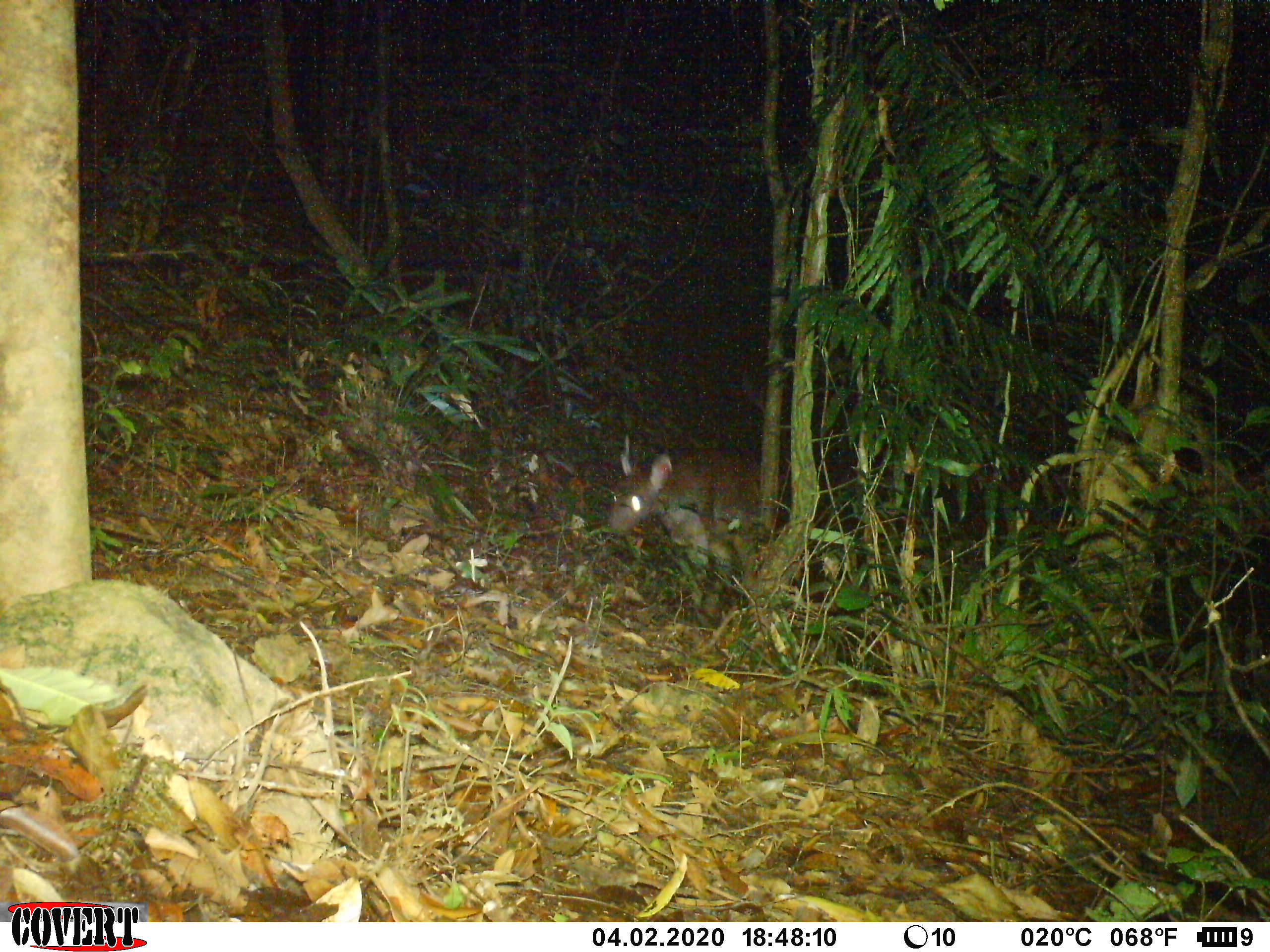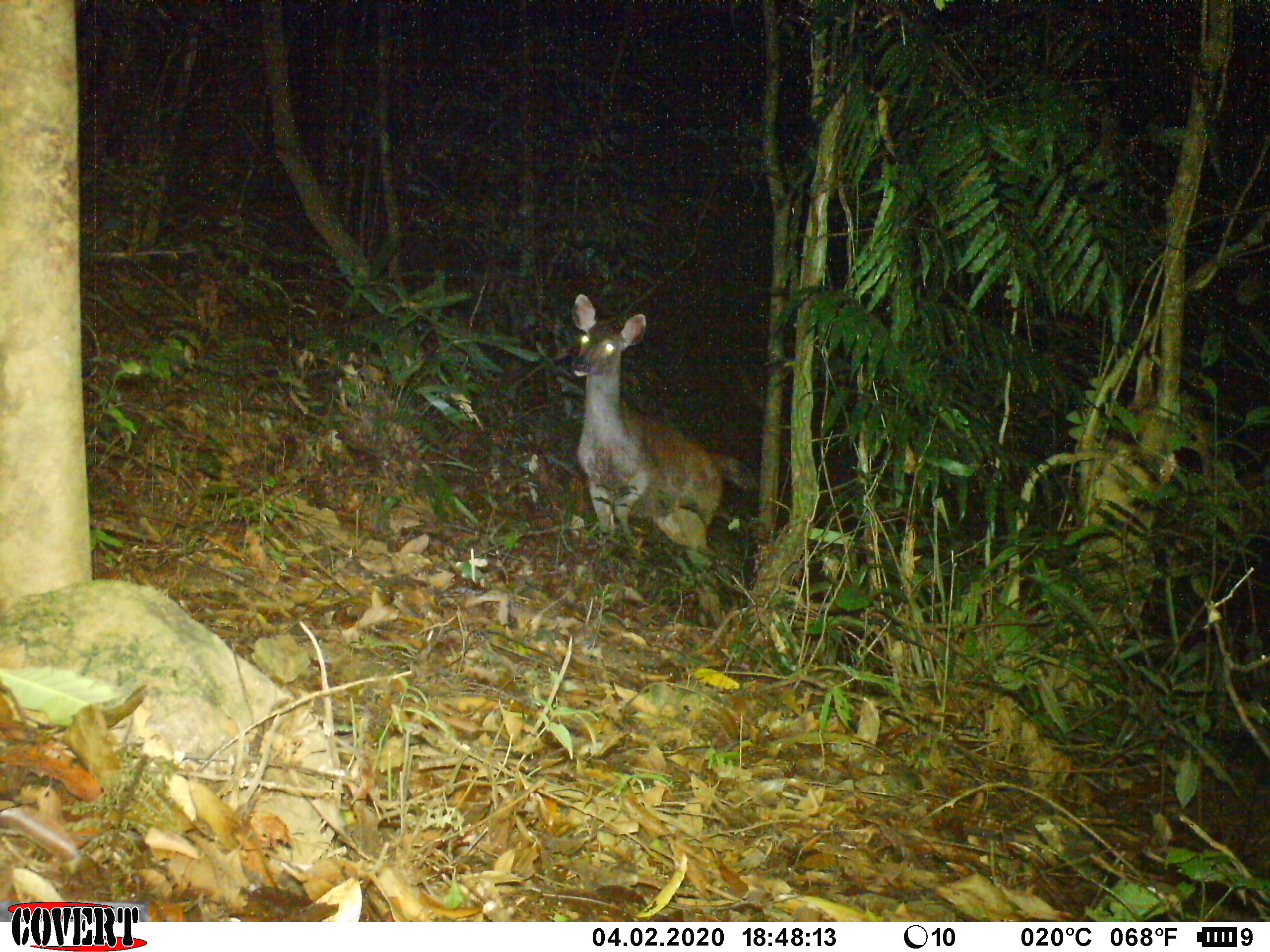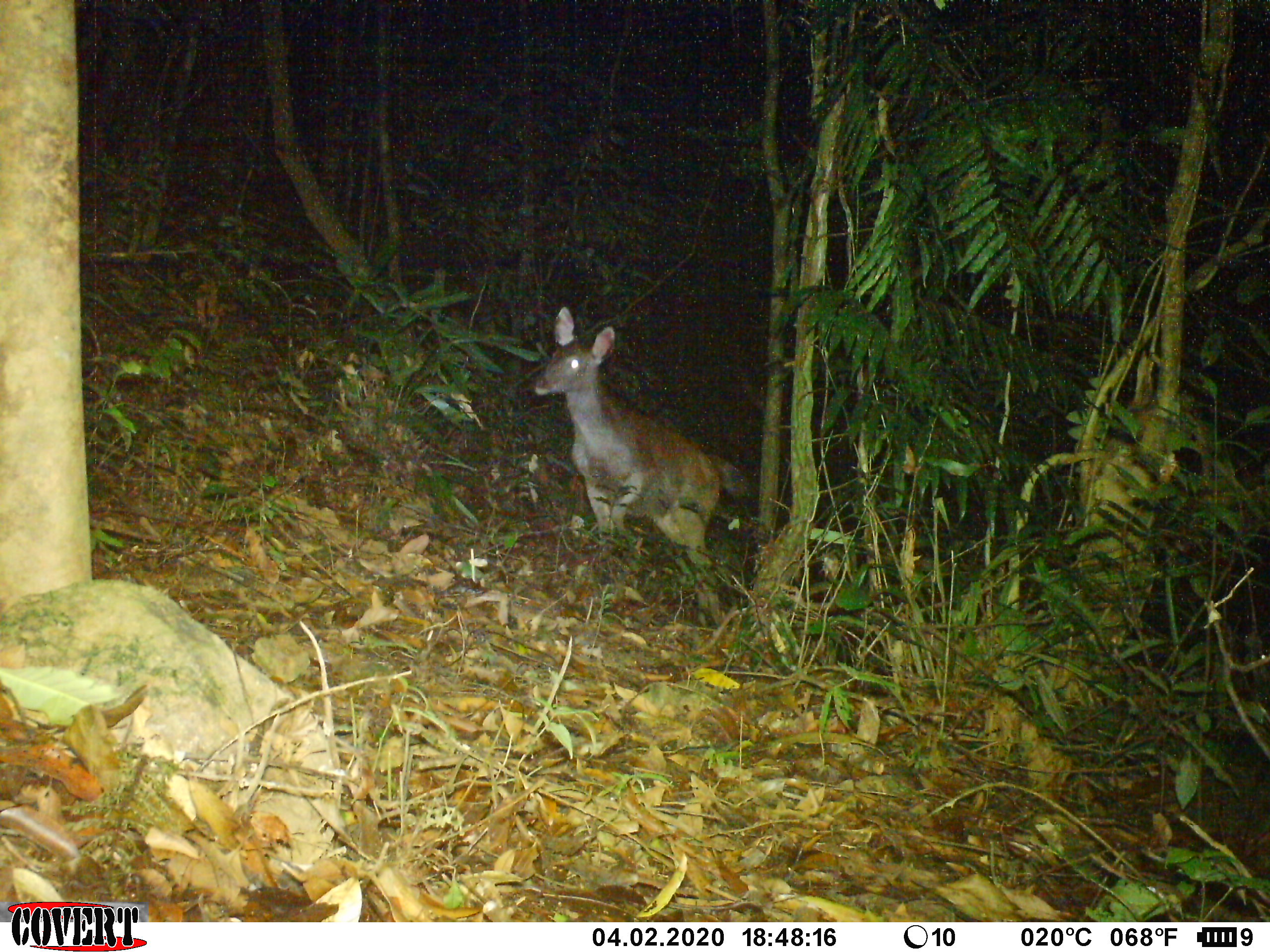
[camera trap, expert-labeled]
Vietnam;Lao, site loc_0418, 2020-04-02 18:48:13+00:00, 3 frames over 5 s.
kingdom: Animalia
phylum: Chordata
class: Mammalia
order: Artiodactyla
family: Cervidae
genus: Rusa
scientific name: Rusa unicolor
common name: sambar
Sambar (Rusa unicolor). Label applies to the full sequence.